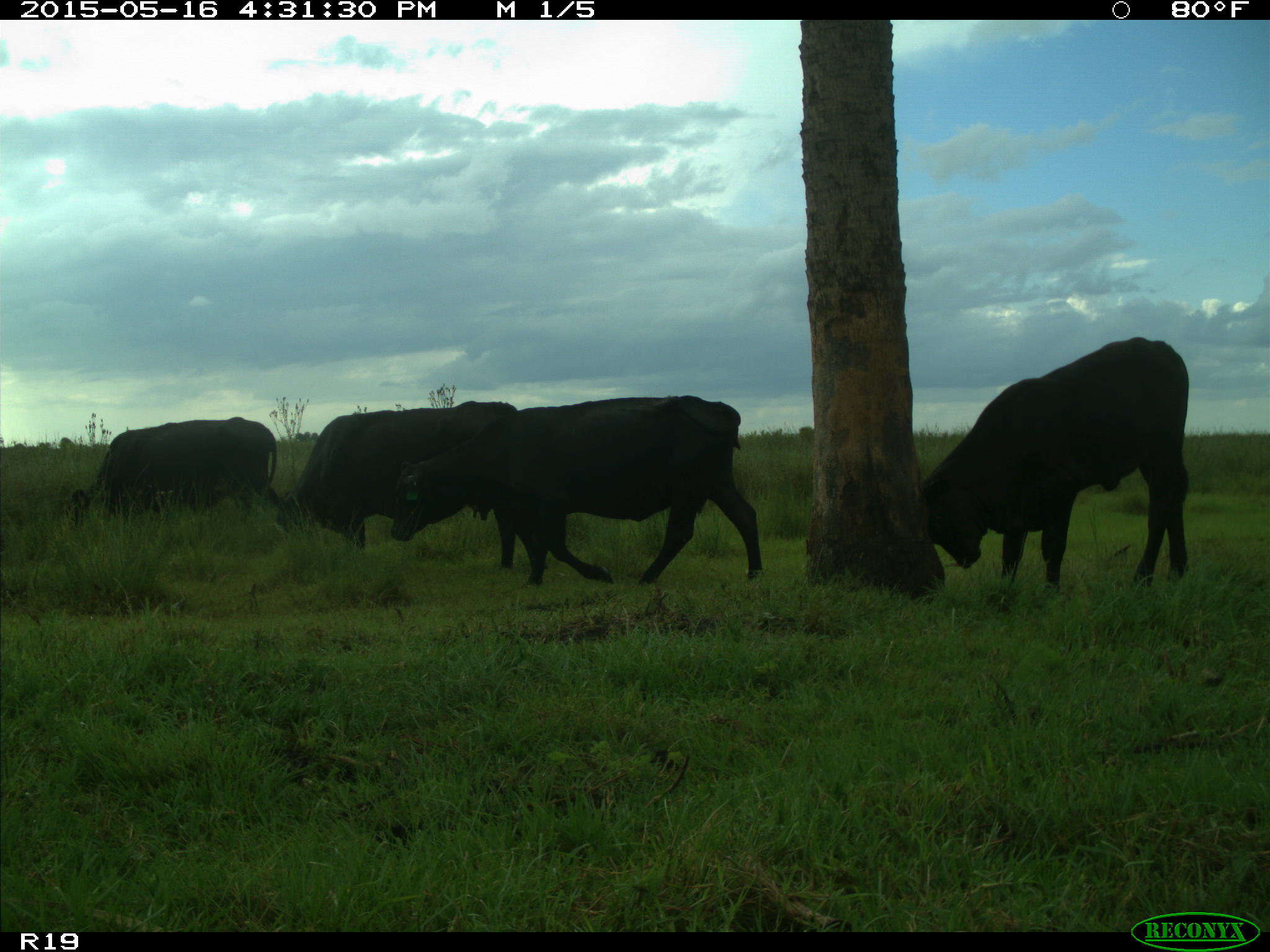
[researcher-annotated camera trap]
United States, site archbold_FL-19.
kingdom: Animalia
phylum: Chordata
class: Mammalia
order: Artiodactyla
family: Bovidae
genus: Bos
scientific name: Bos taurus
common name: domestic cow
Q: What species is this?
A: Bos taurus (domestic cow).